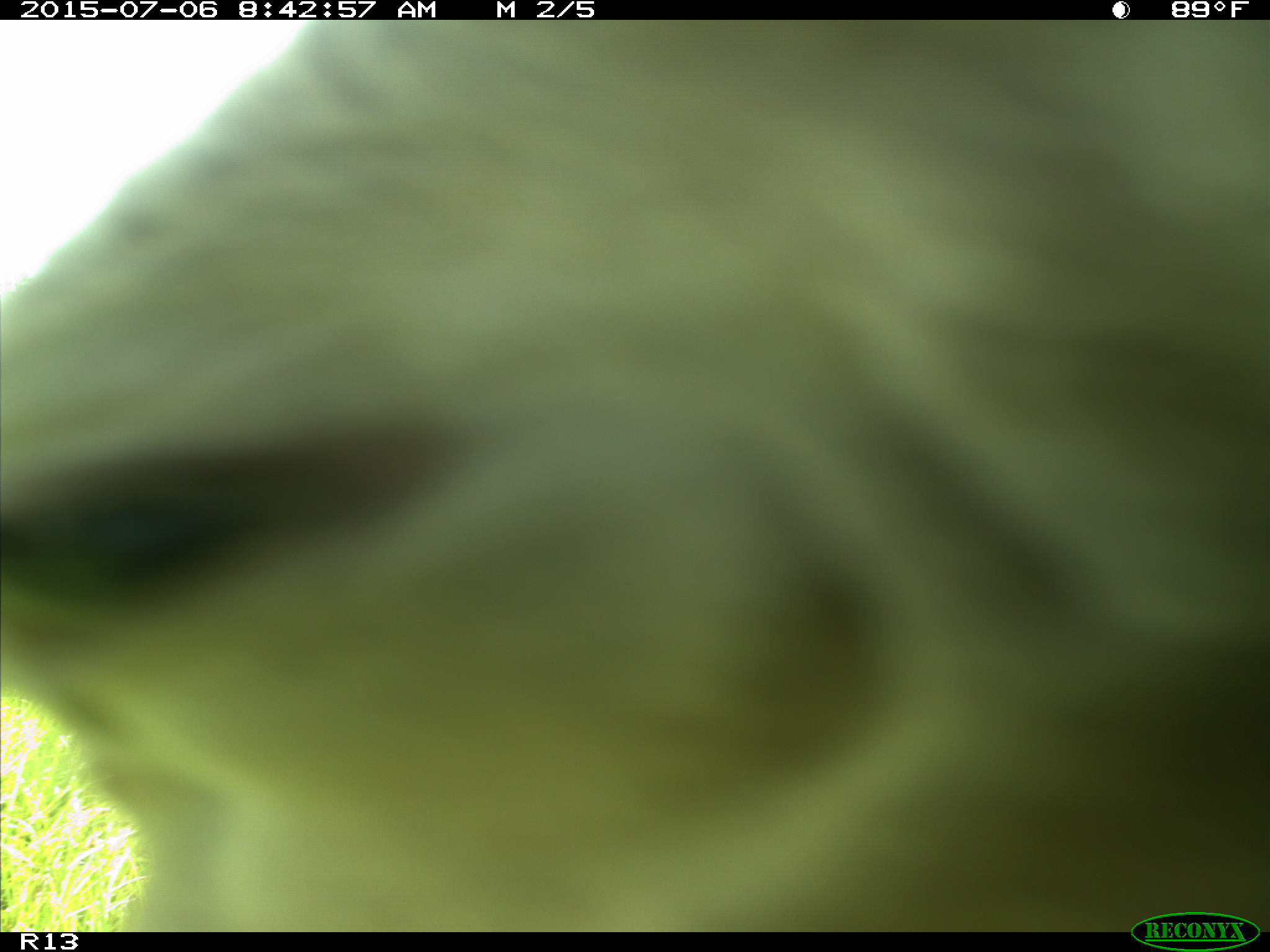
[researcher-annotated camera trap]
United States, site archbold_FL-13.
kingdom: Animalia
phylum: Chordata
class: Mammalia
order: Artiodactyla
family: Bovidae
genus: Bos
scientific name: Bos taurus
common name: domestic cow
Bos taurus (domestic cow).